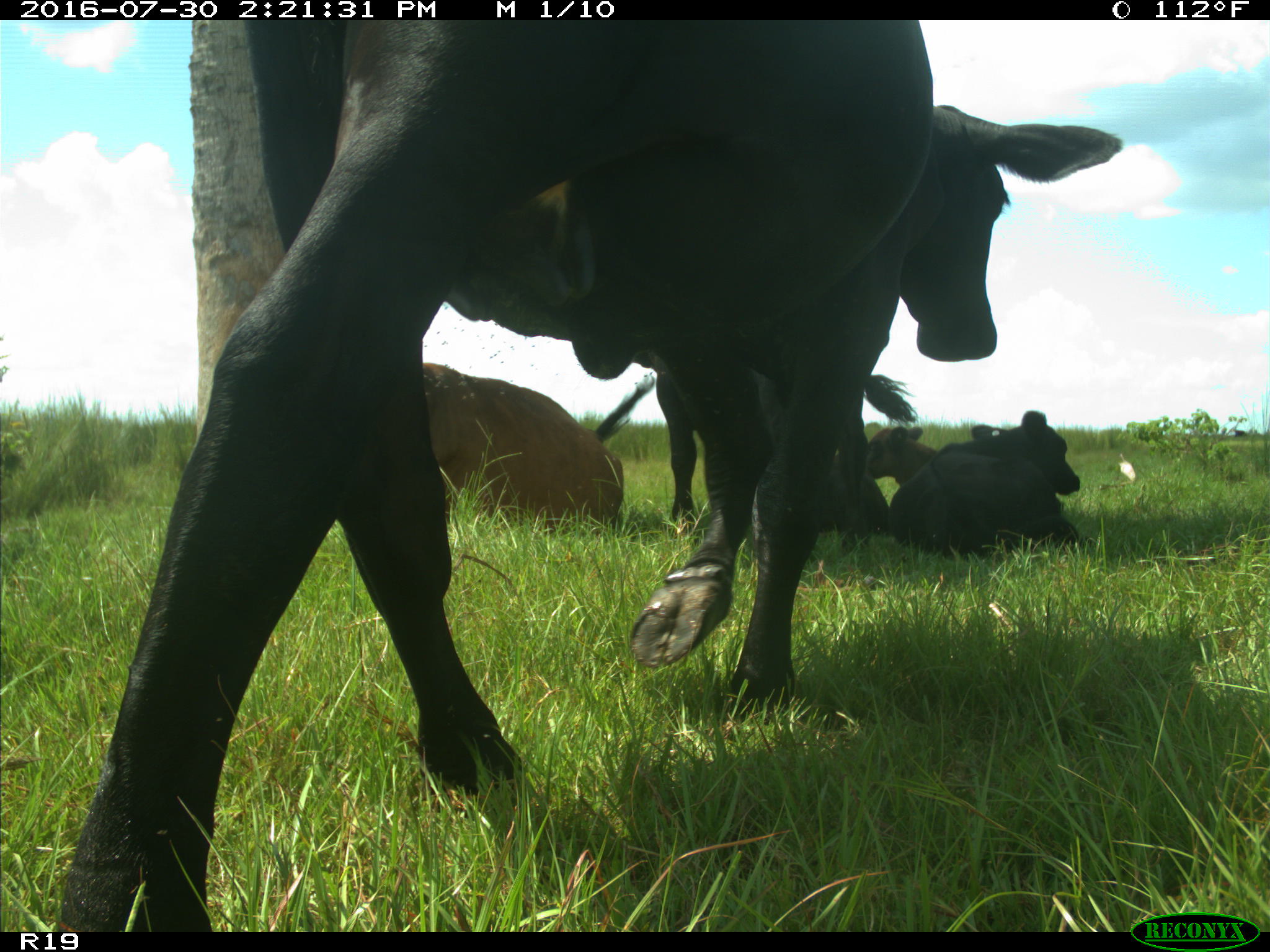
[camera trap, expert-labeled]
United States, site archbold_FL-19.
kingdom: Animalia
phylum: Chordata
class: Mammalia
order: Artiodactyla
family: Bovidae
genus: Bos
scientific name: Bos taurus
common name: domestic cow